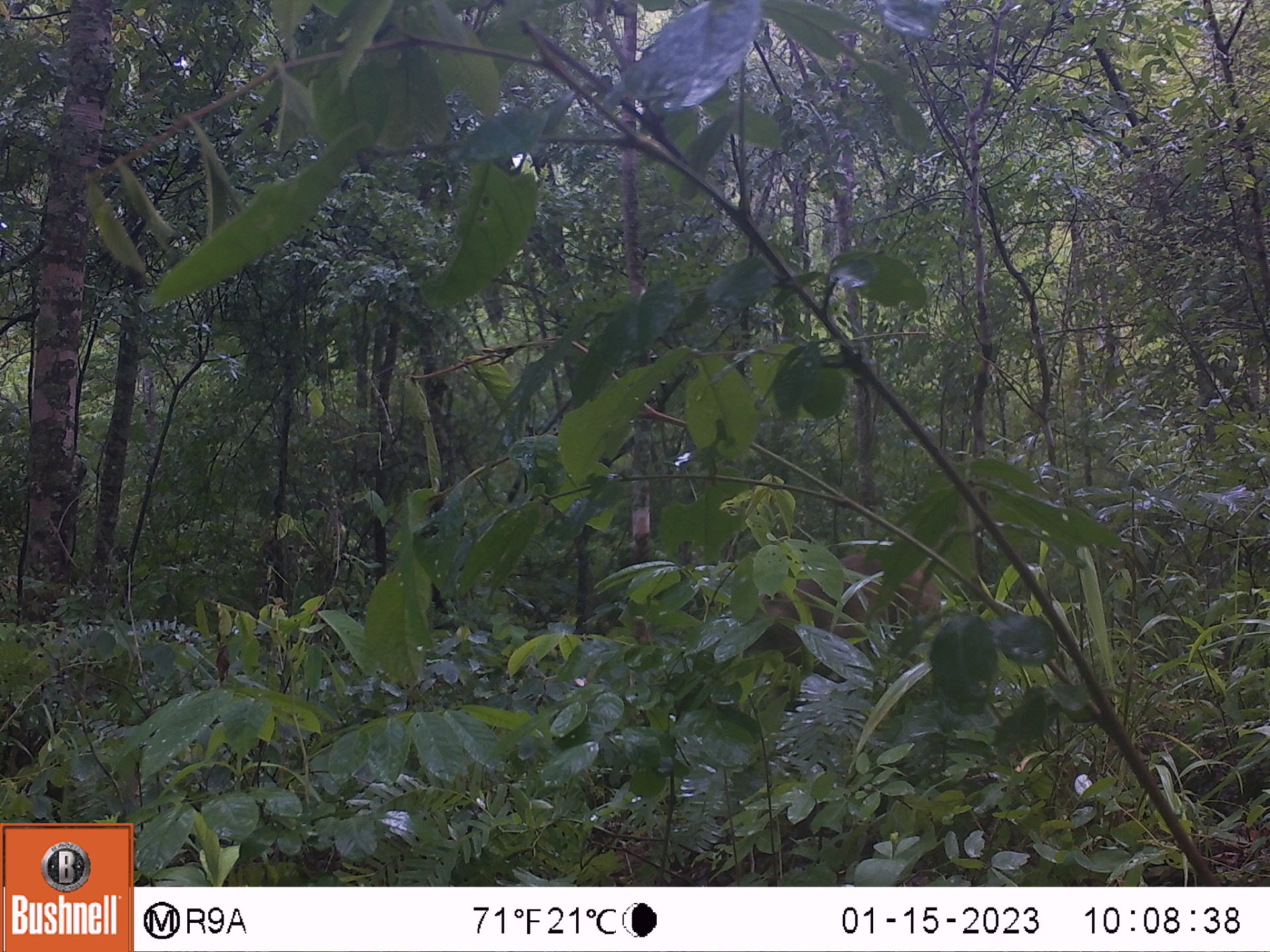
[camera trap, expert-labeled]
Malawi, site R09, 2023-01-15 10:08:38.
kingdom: Animalia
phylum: Chordata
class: Mammalia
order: Artiodactyla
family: Bovidae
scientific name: Antilopinae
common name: small antelope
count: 1